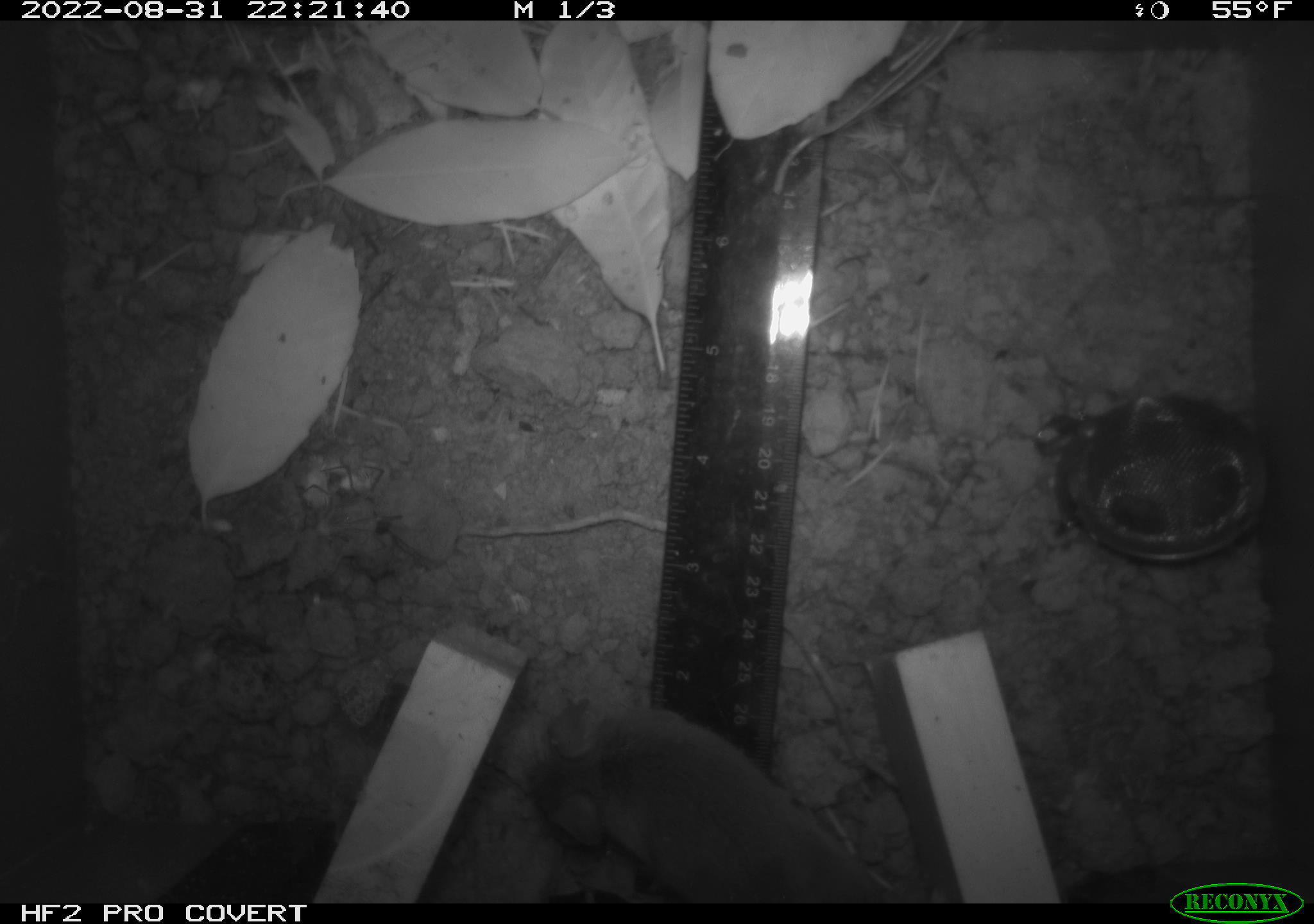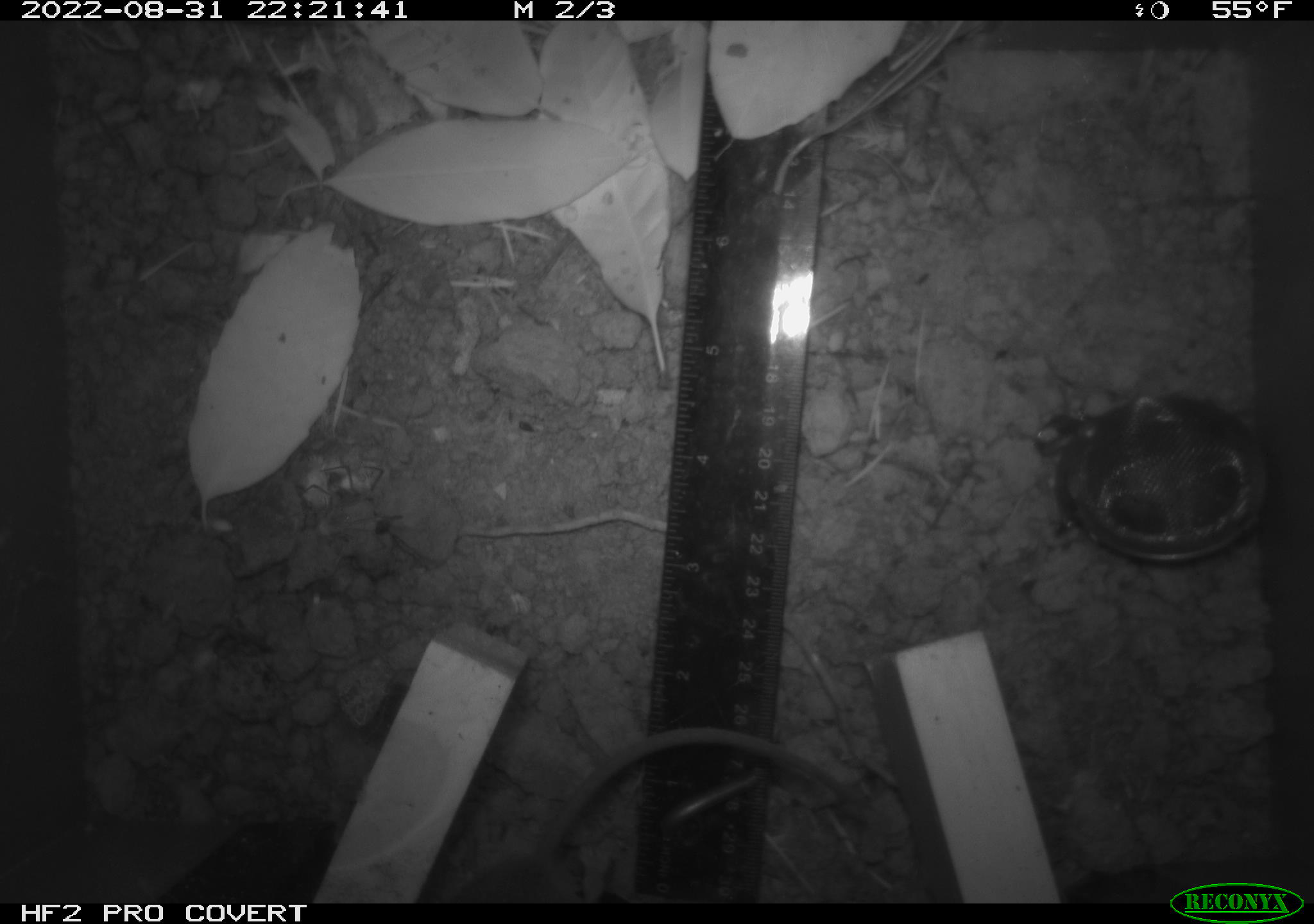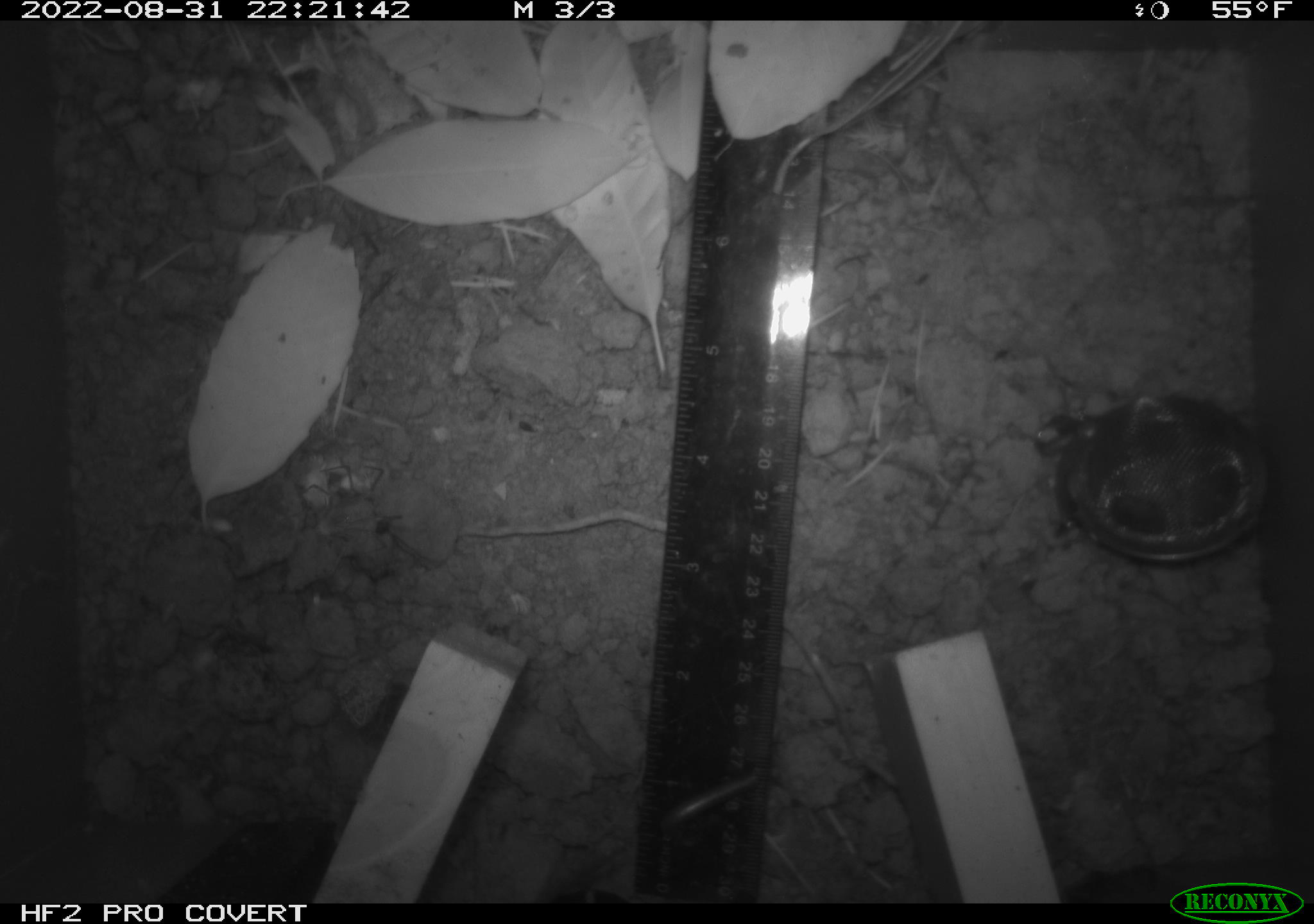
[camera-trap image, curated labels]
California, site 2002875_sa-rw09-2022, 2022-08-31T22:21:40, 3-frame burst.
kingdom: Animalia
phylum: Chordata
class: Mammalia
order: Rodentia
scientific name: Rodentia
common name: rodent